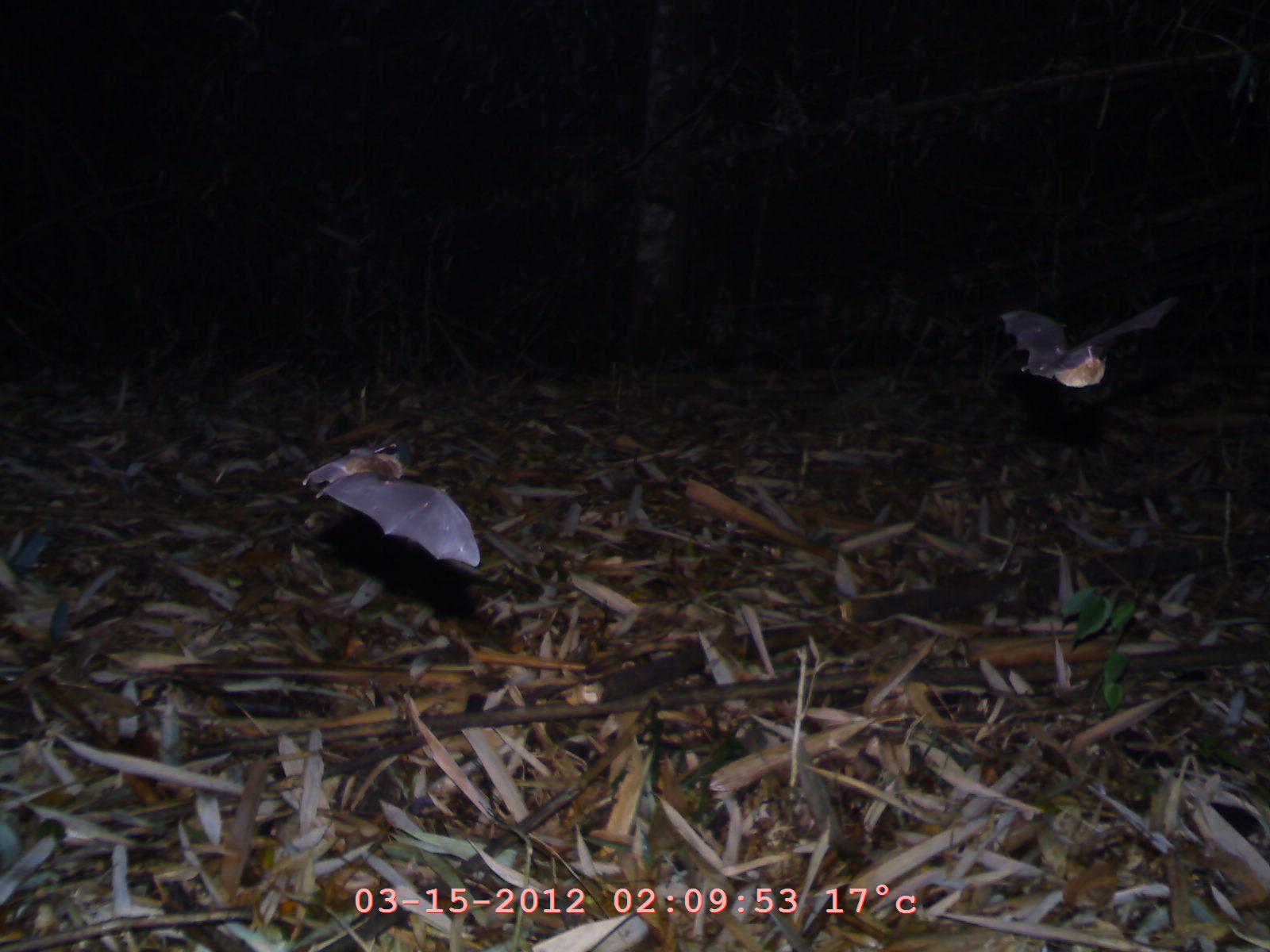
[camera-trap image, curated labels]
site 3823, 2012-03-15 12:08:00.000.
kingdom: Animalia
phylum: Chordata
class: Mammalia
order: Chiroptera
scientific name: Chiroptera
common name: bats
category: unknown bat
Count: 1.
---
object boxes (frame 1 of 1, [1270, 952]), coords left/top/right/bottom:
unknown bat: 302/437/480/568; 998/296/1179/387